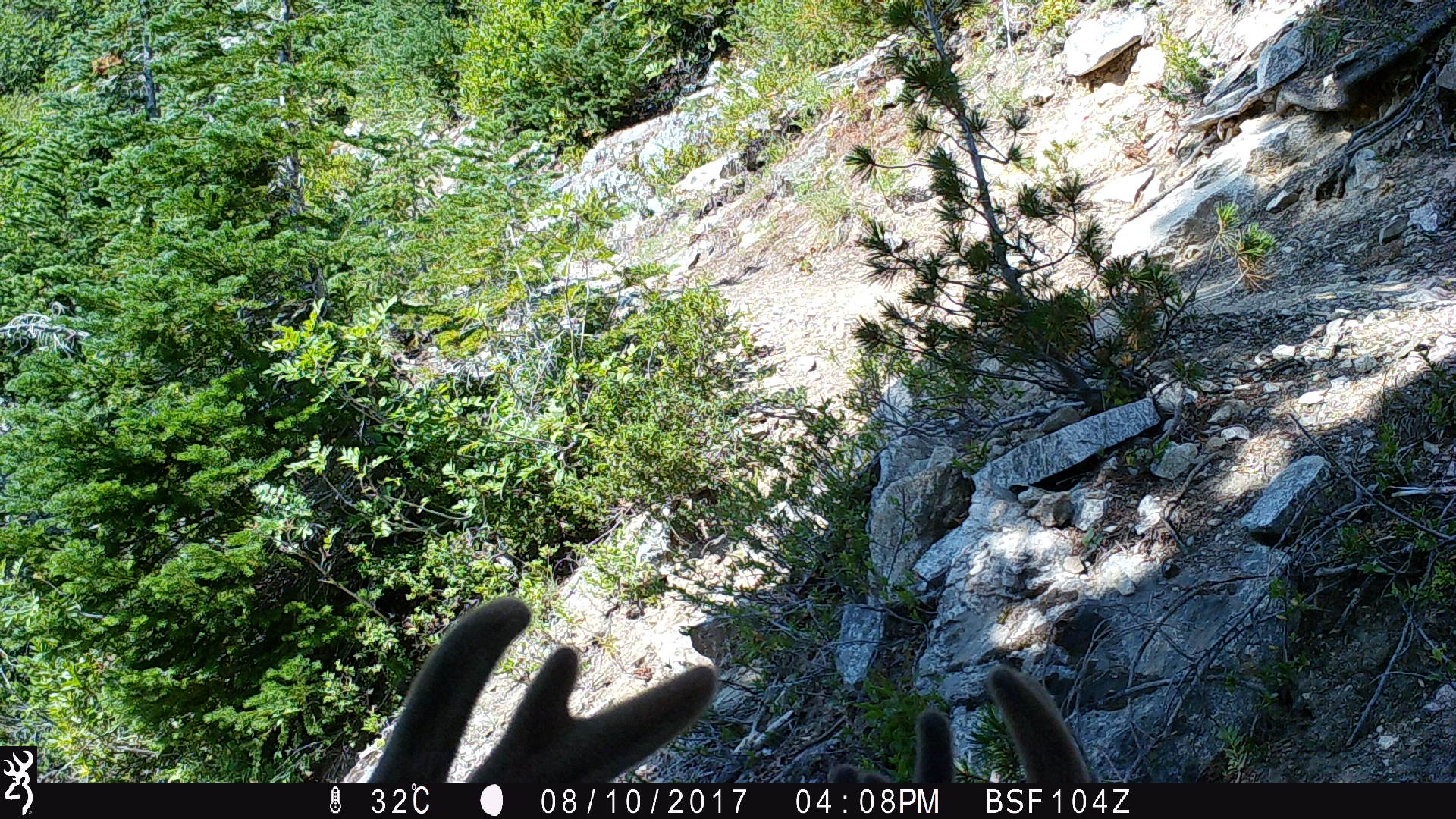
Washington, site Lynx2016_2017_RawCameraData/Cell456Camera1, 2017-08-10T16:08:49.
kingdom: Animalia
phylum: Chordata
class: Mammalia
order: Artiodactyla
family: Cervidae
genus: Odocoileus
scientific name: Odocoileus hemionus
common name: mule deer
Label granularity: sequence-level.